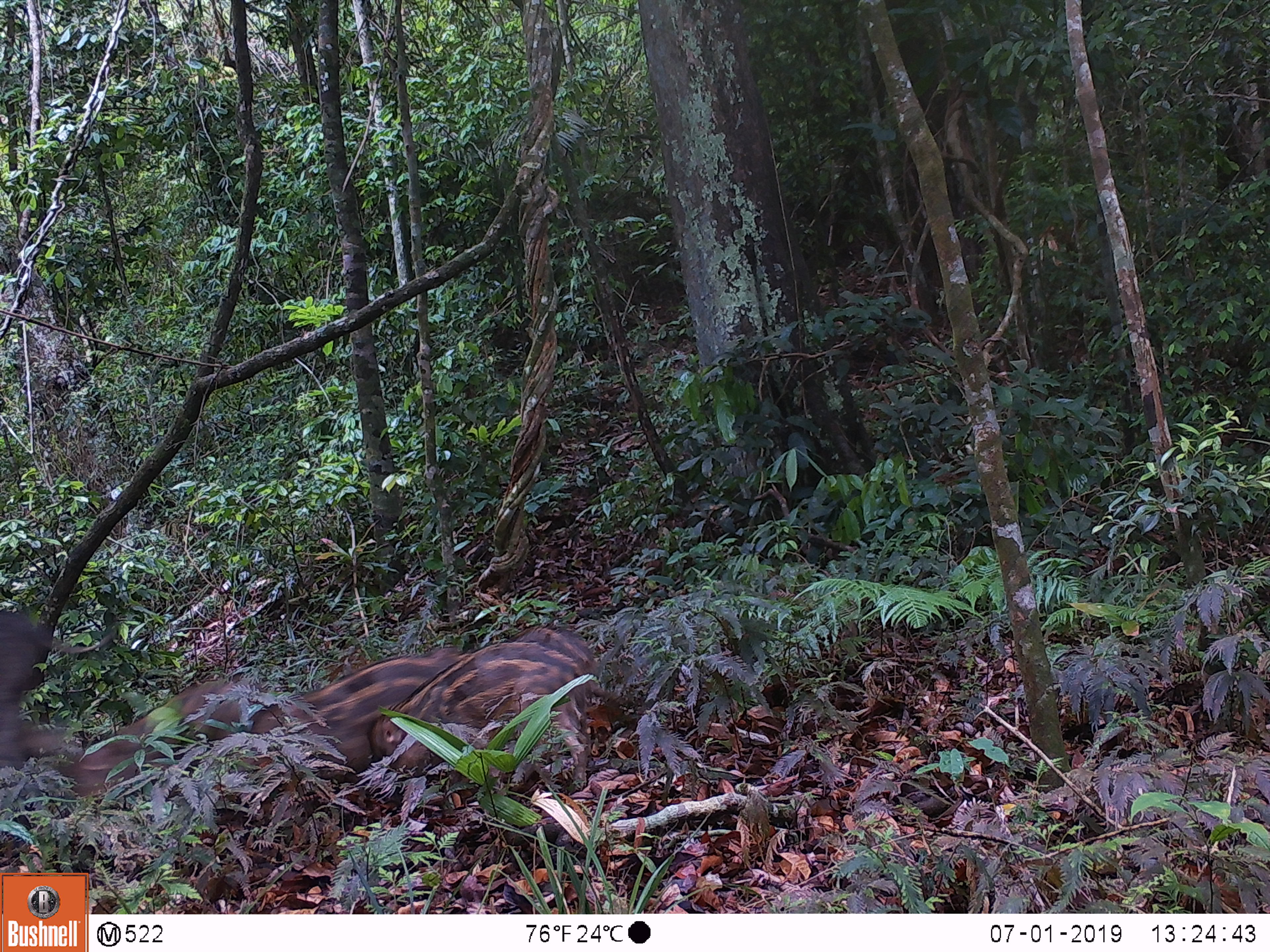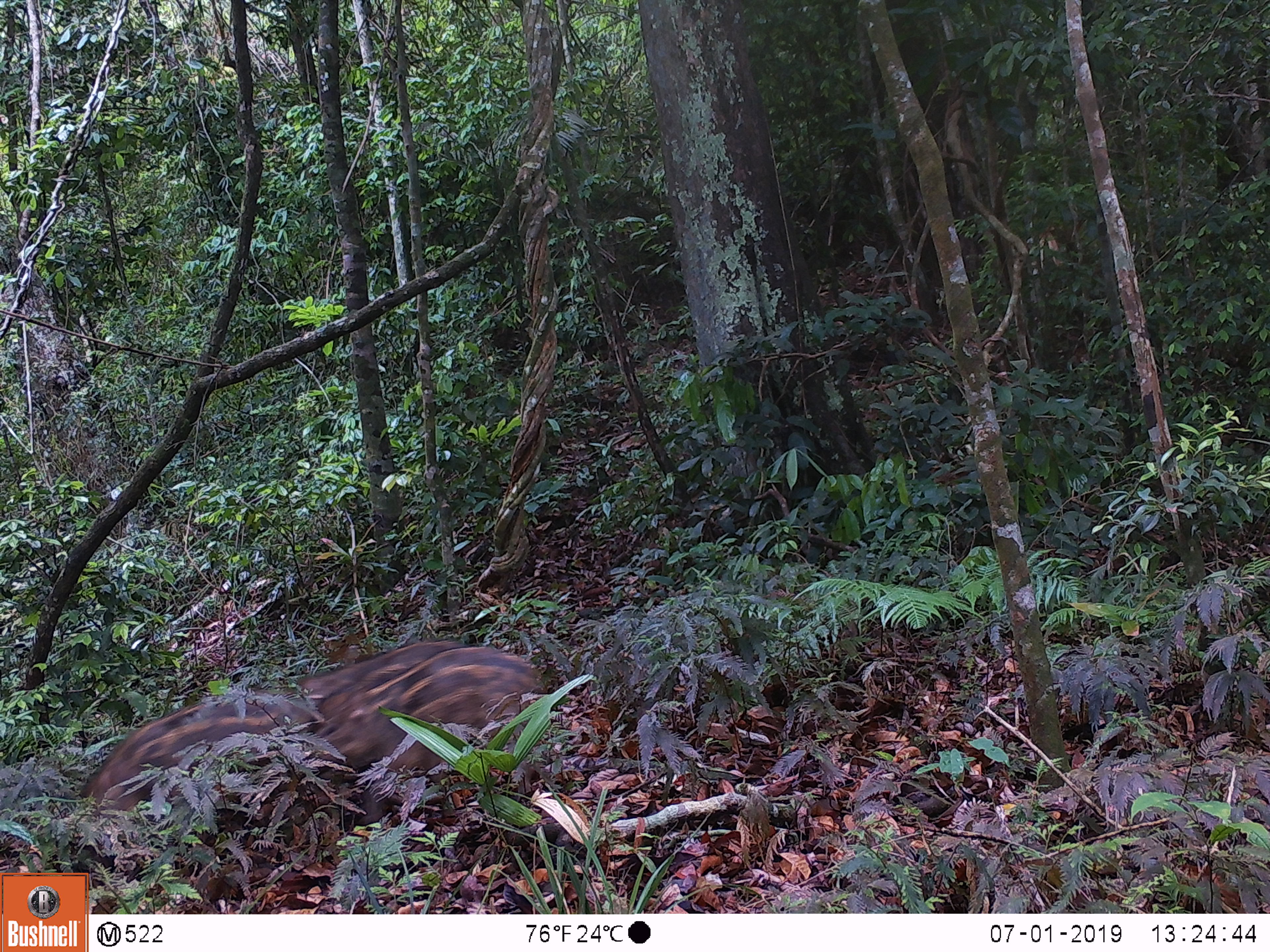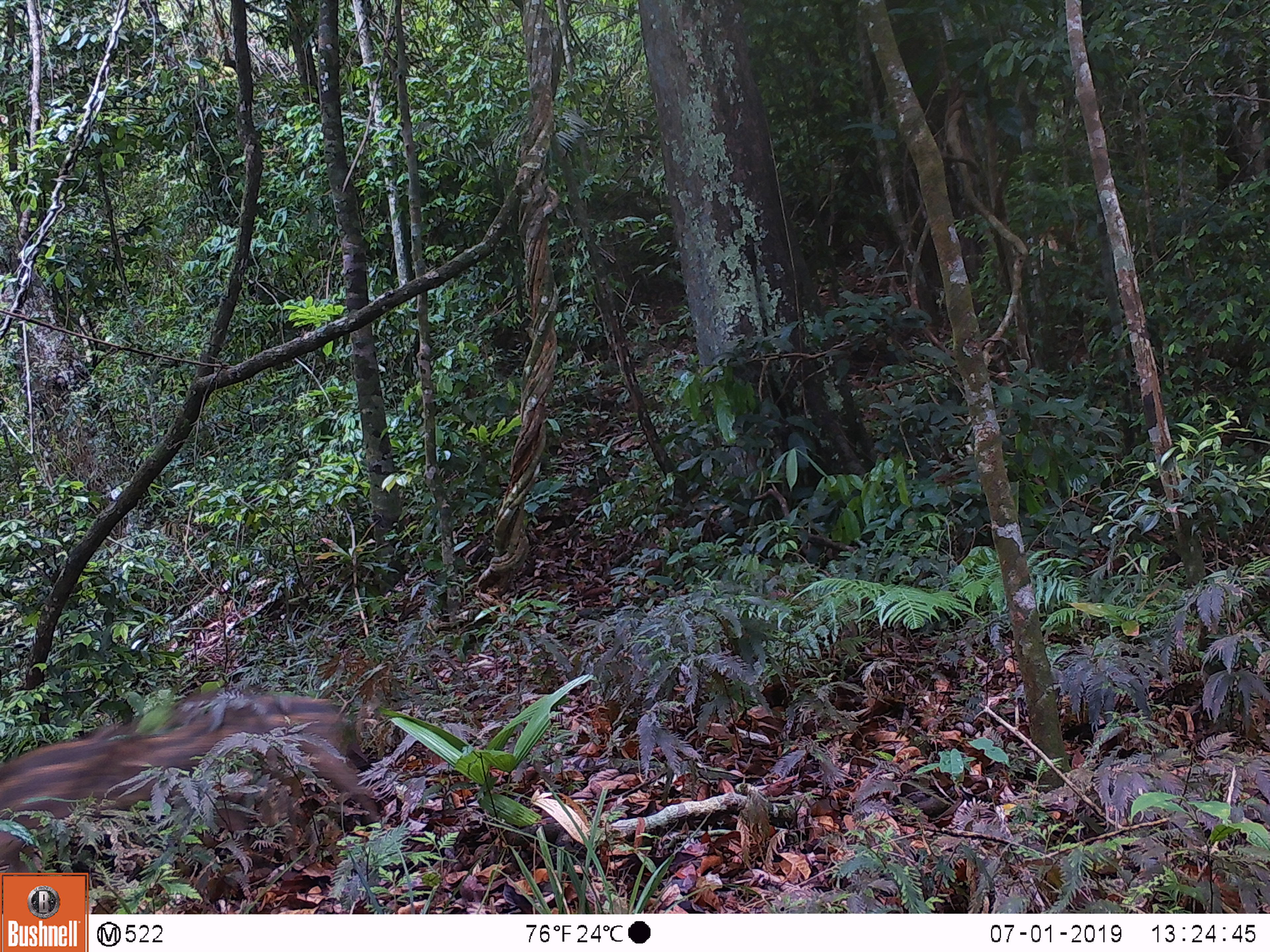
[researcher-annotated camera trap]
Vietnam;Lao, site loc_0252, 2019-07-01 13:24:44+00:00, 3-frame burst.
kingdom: Animalia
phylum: Chordata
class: Mammalia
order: Artiodactyla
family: Suidae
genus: Sus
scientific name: Sus scrofa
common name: eurasian wild pig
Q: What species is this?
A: Eurasian wild pig (Sus scrofa).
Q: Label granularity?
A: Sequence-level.